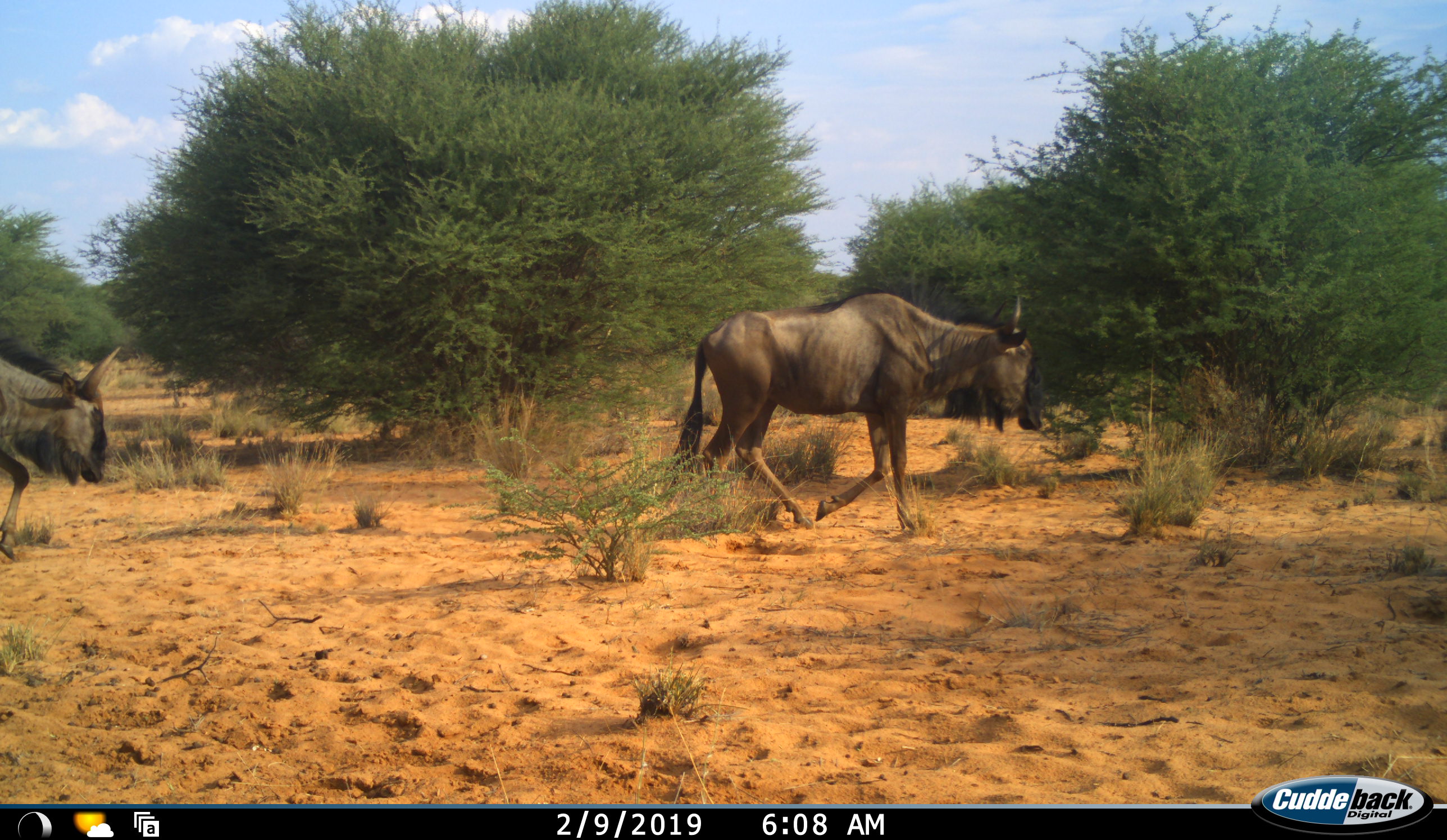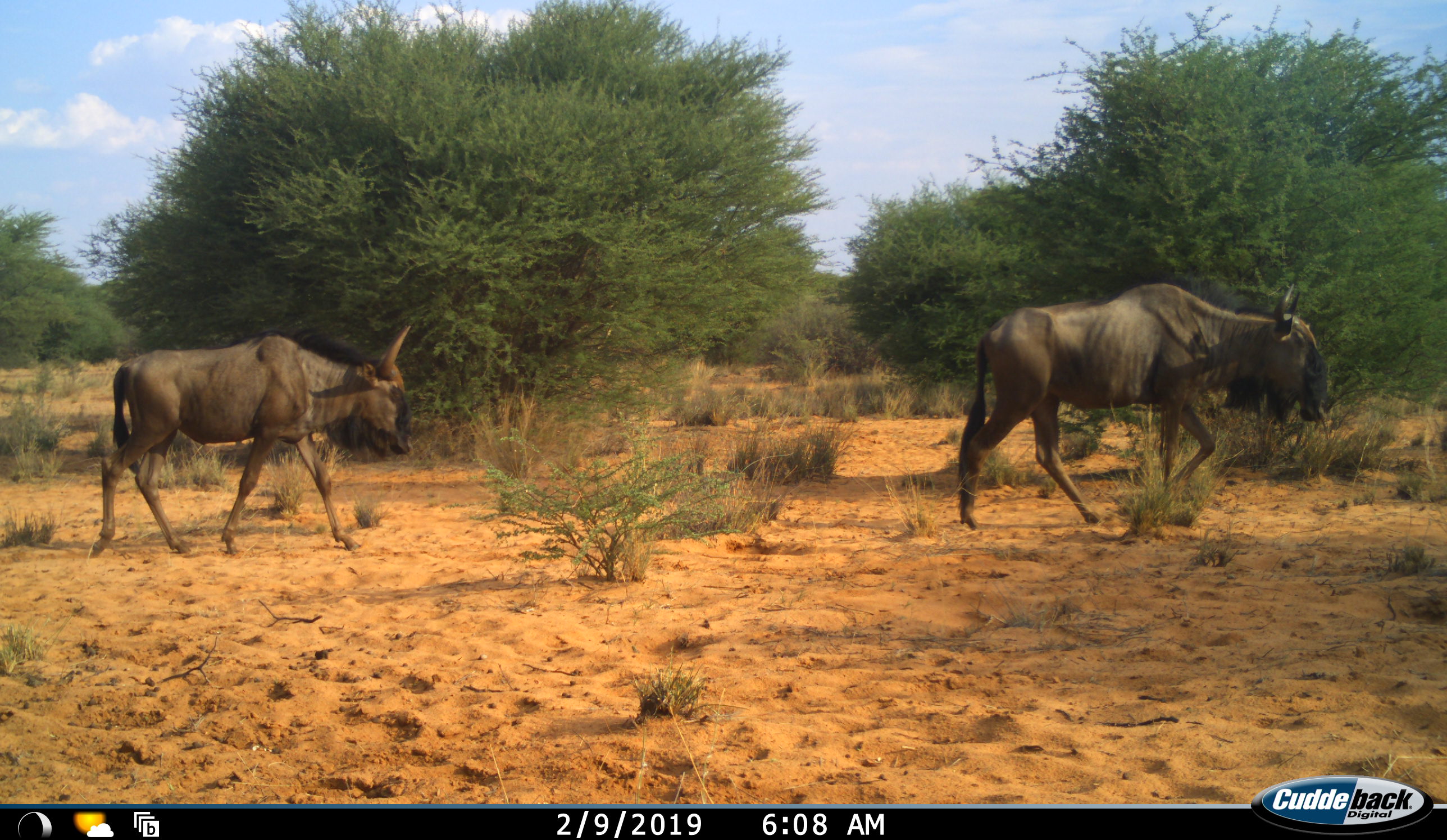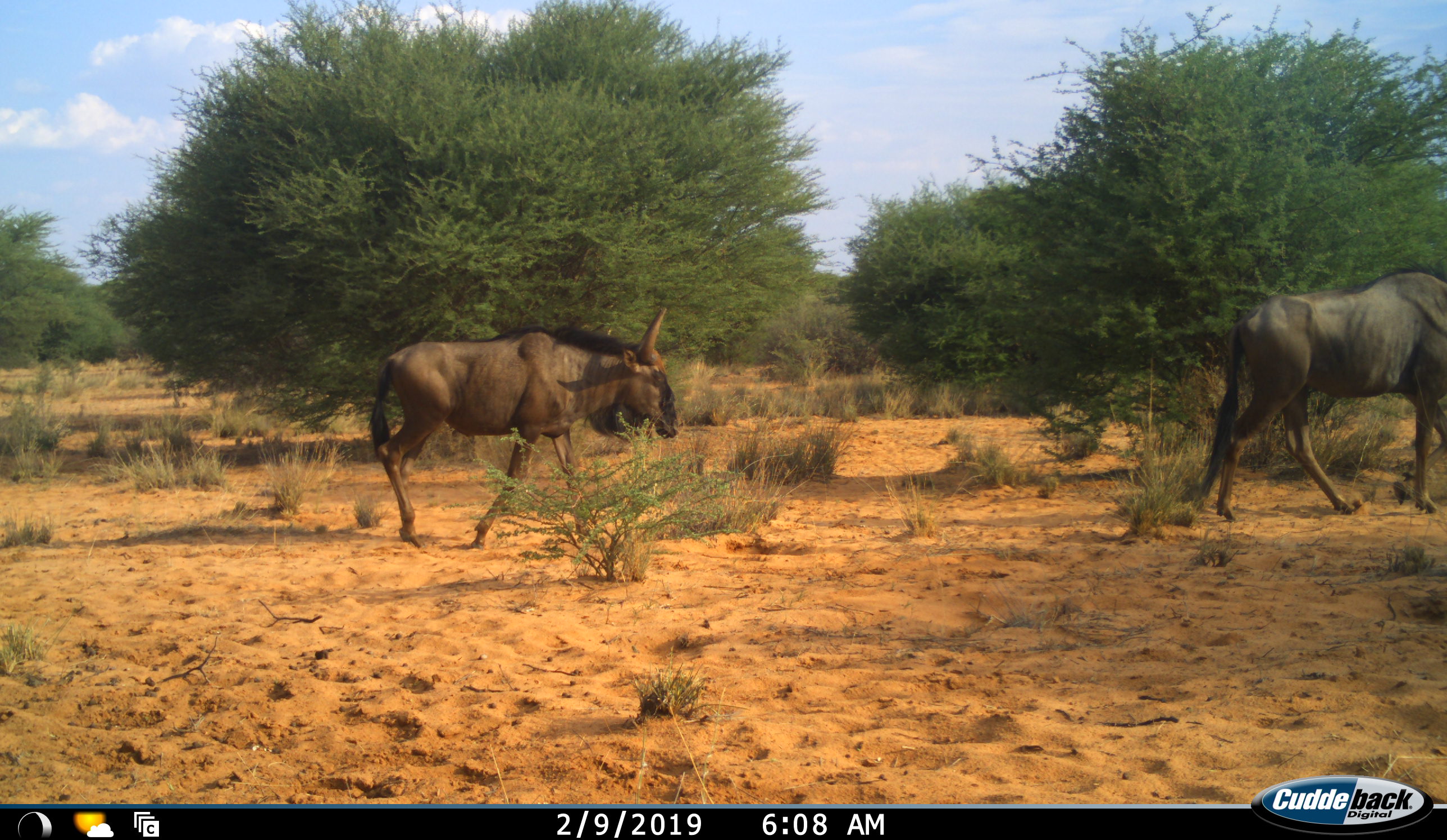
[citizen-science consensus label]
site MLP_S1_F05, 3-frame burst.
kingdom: Animalia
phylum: Chordata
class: Mammalia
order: Artiodactyla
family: Bovidae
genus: Connochaetes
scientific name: Connochaetes taurinus taurinus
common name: blue wildebeest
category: wildebeestblue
Wildebeestblue (blue wildebeest) (Connochaetes taurinus taurinus), count 2. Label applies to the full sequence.